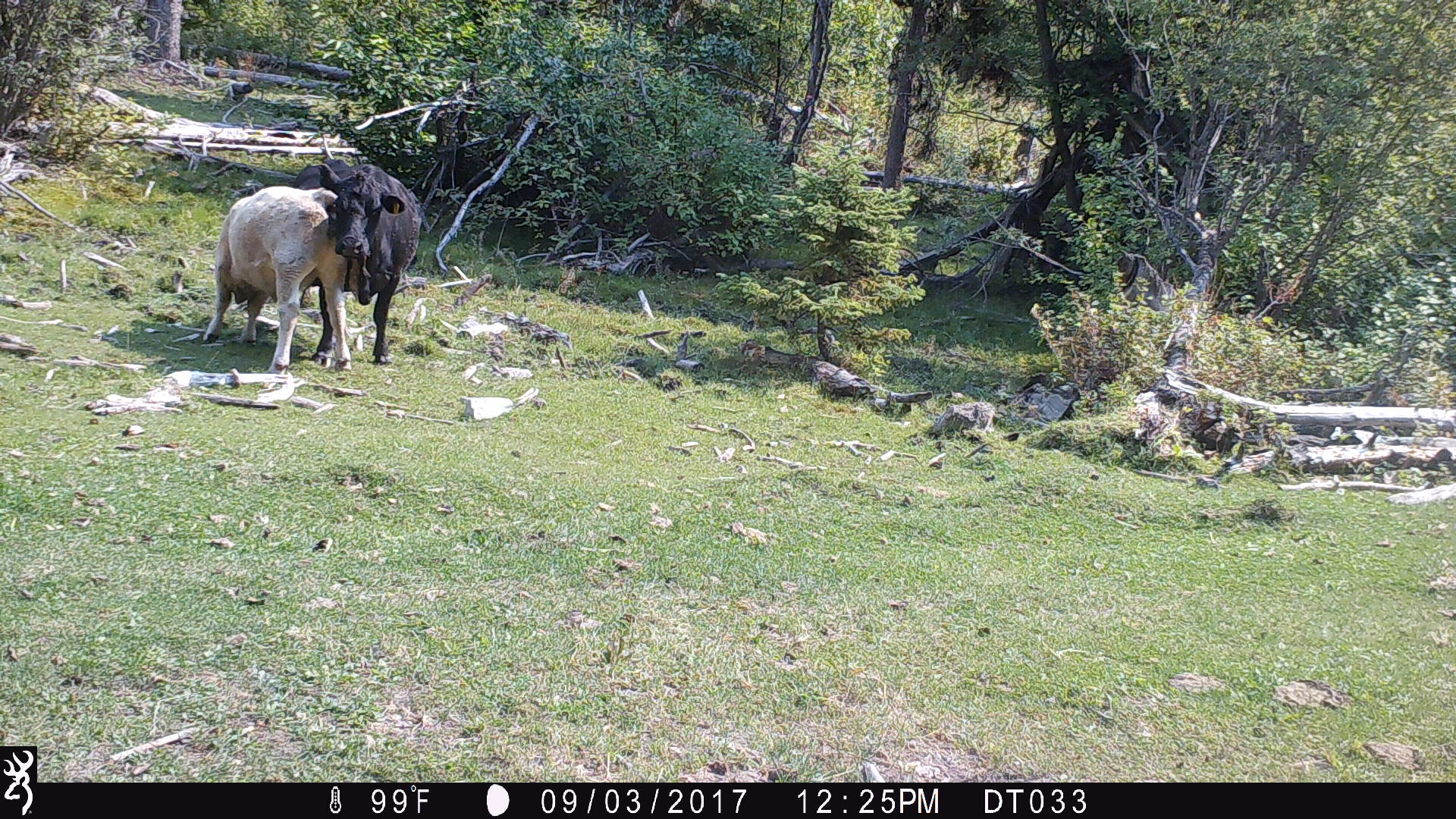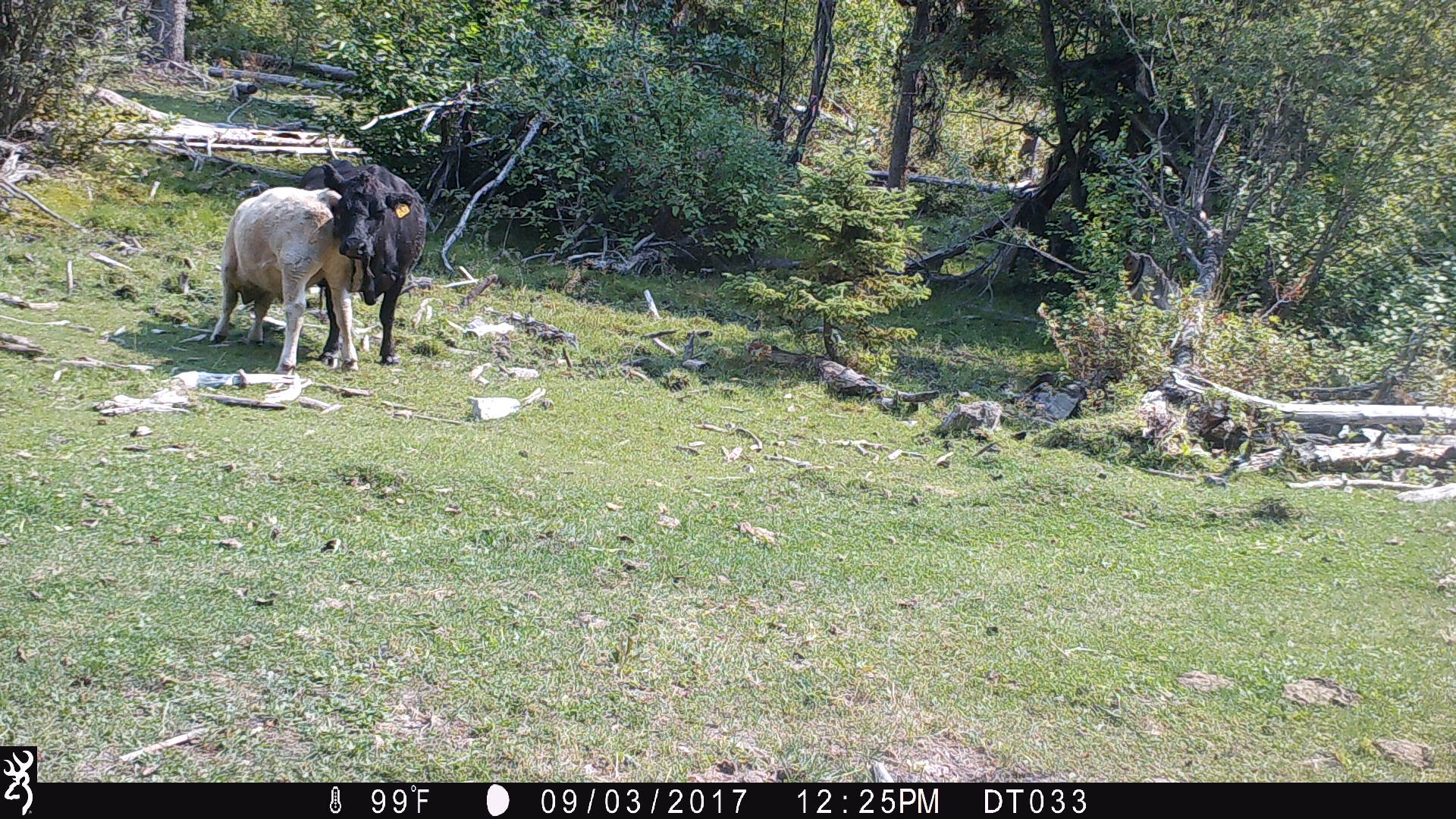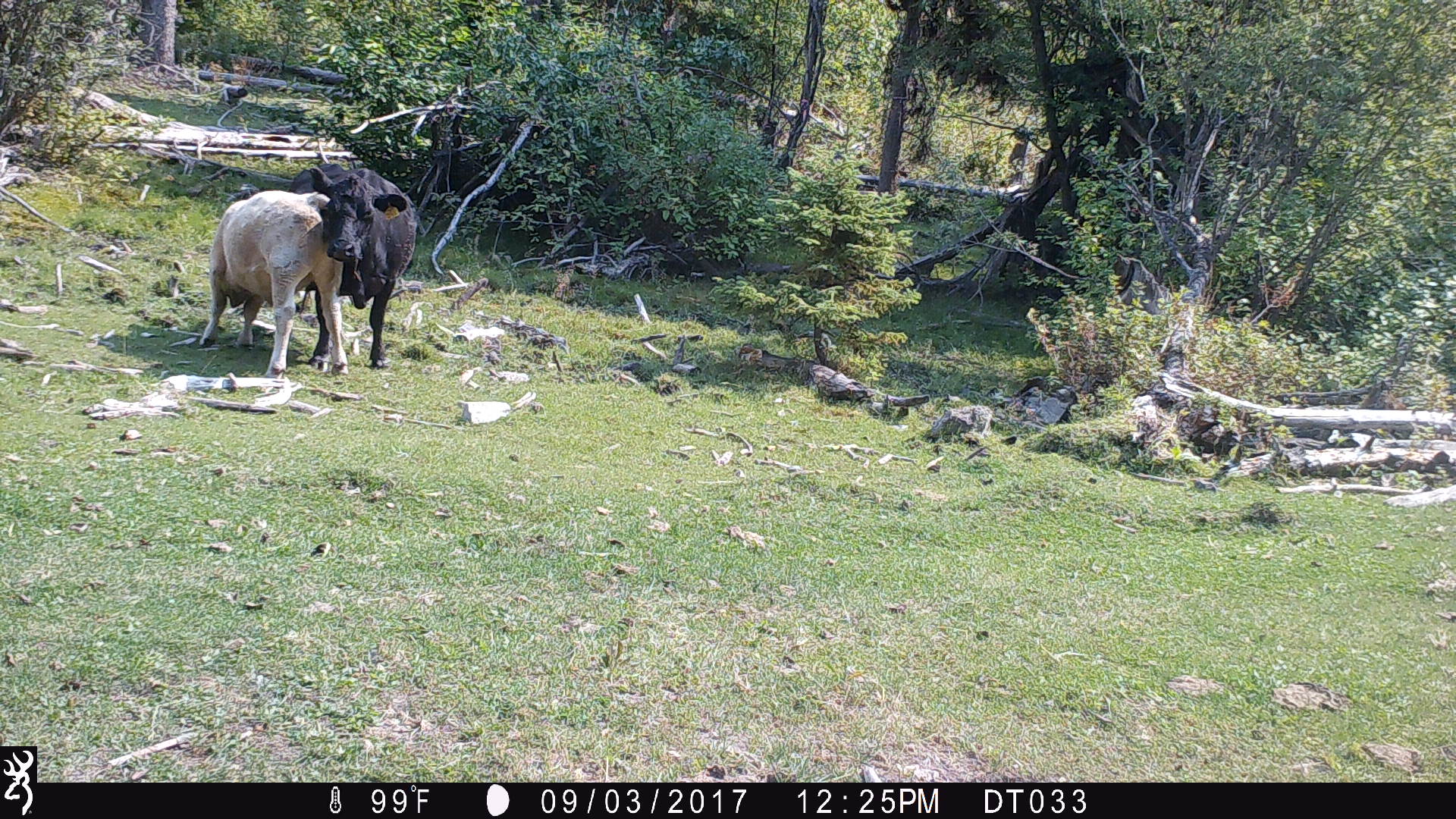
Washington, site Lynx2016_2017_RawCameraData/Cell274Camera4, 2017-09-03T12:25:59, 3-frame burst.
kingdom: Animalia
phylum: Chordata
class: Mammalia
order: Artiodactyla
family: Bovidae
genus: Bos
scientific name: Bos taurus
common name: domestic cattle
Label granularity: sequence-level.